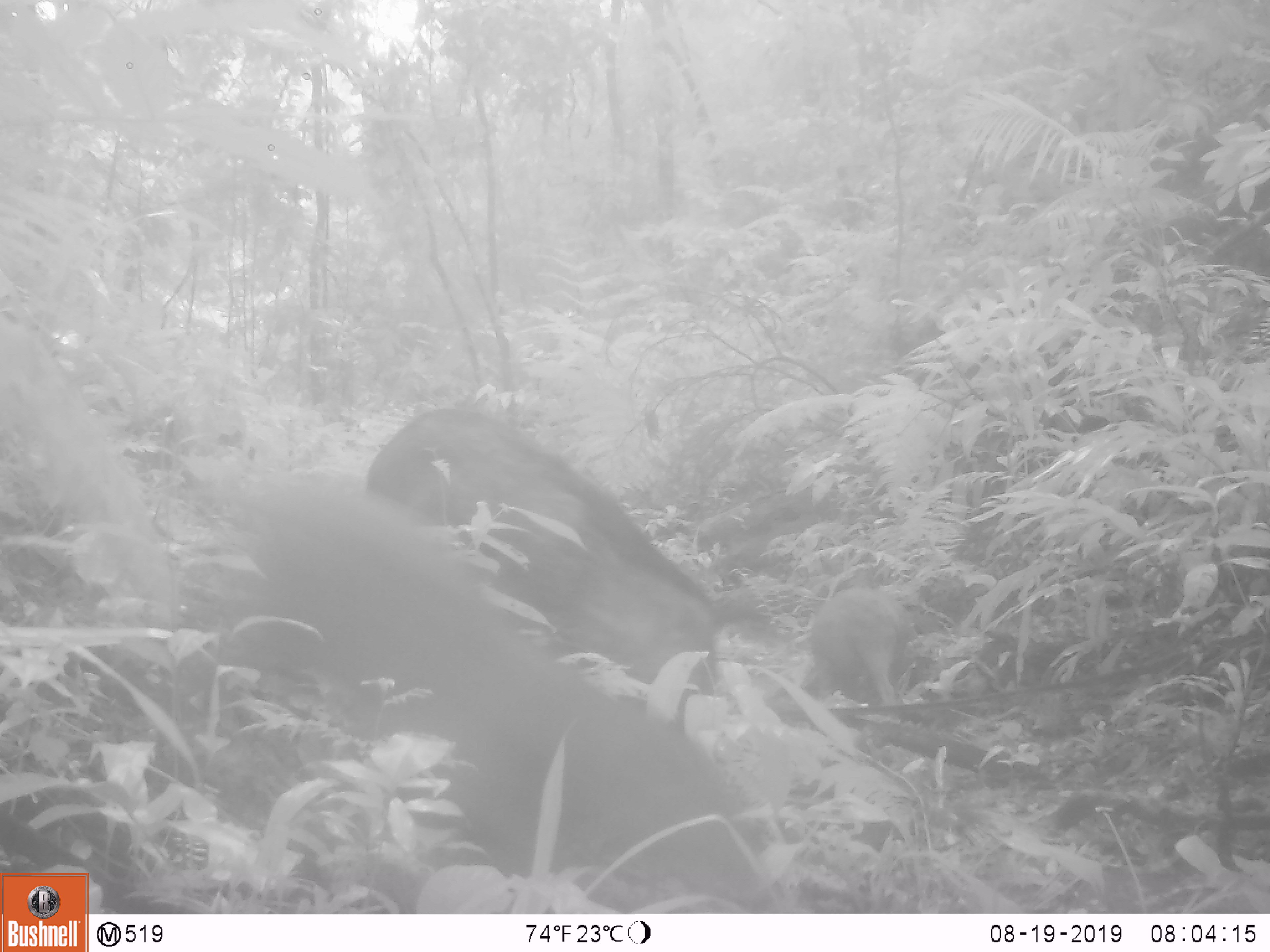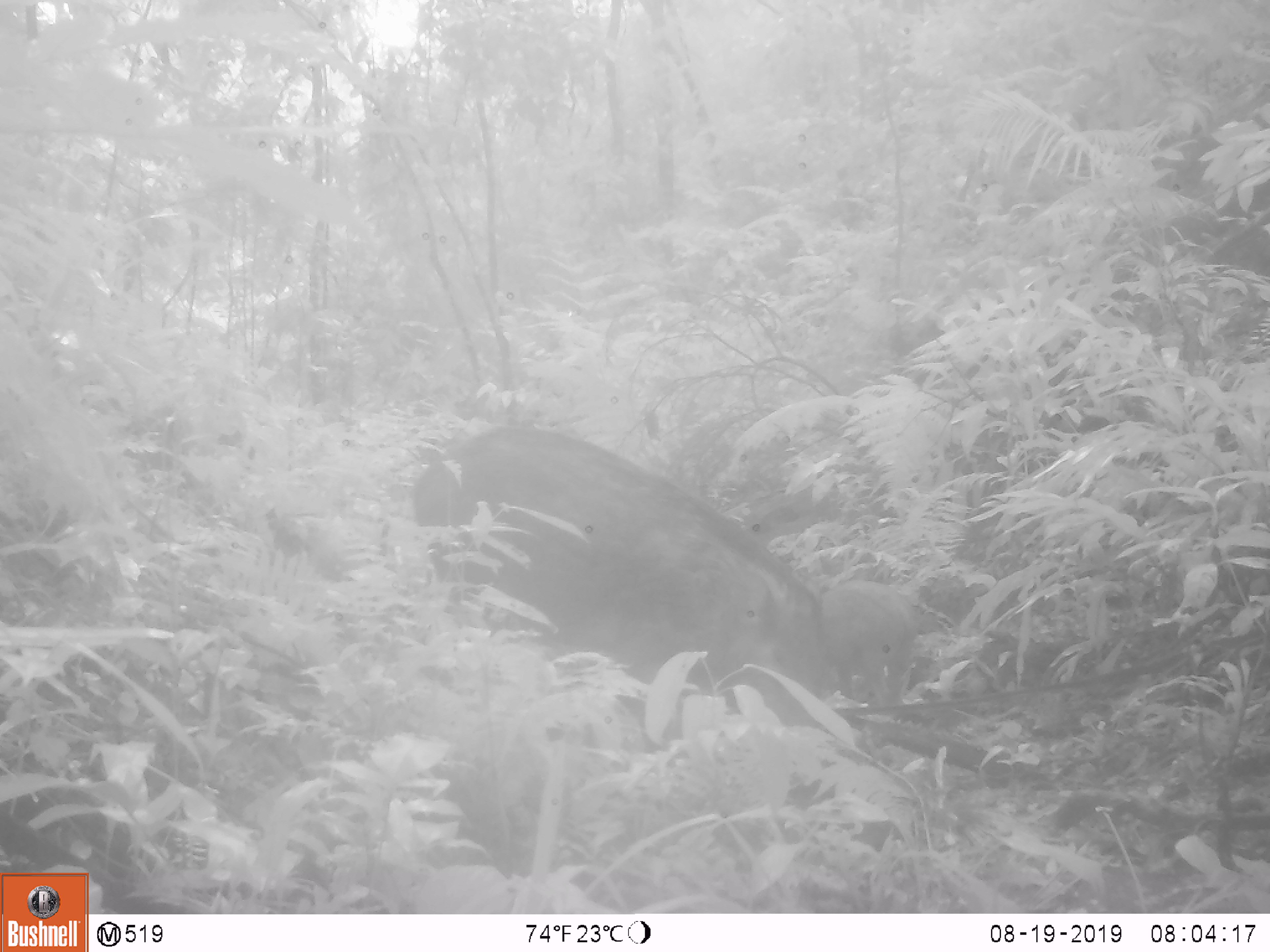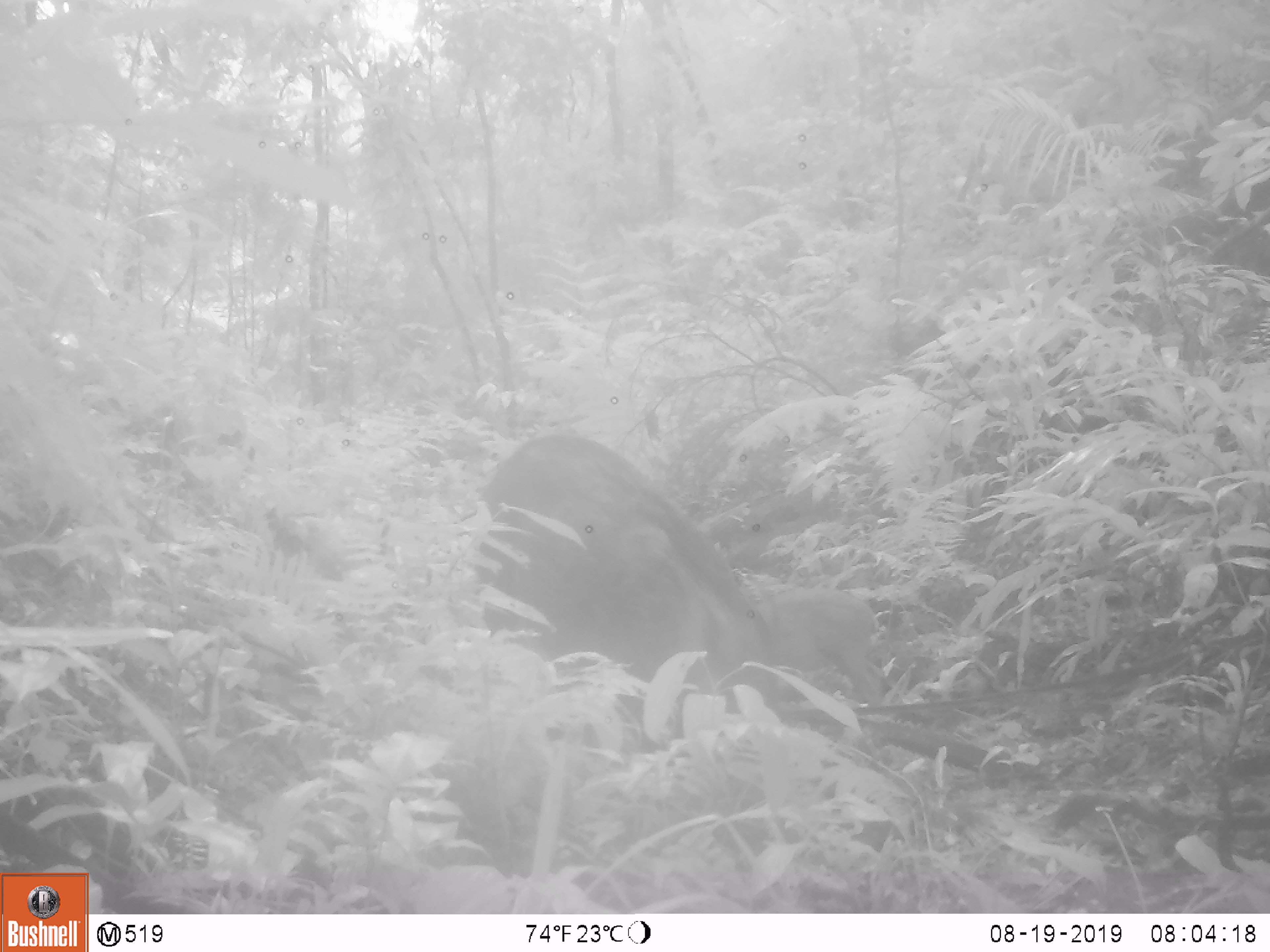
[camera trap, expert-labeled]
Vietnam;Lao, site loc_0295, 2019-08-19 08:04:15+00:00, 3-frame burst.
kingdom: Animalia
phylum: Chordata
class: Mammalia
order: Artiodactyla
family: Suidae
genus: Sus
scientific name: Sus scrofa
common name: eurasian wild pig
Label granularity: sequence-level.